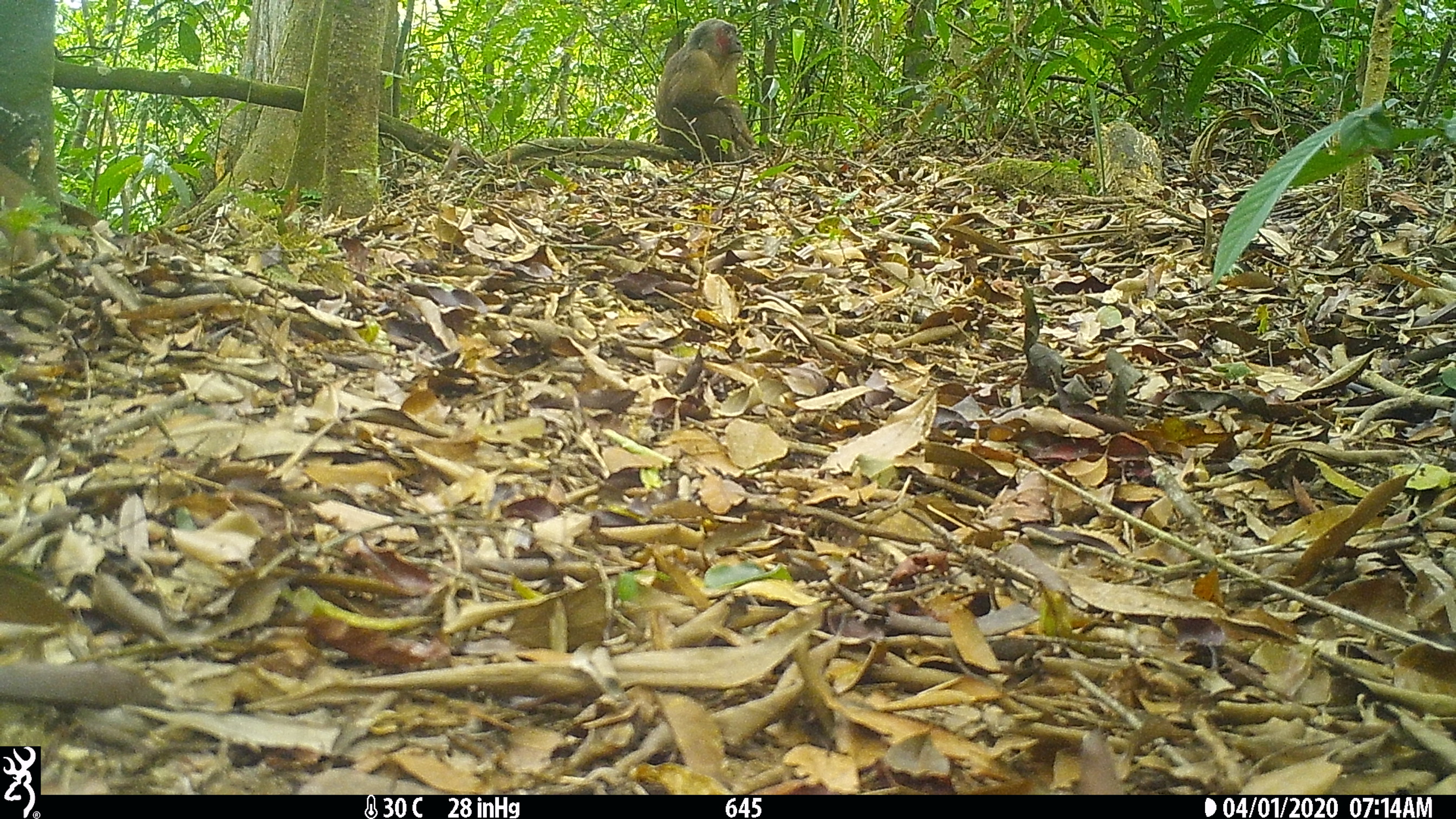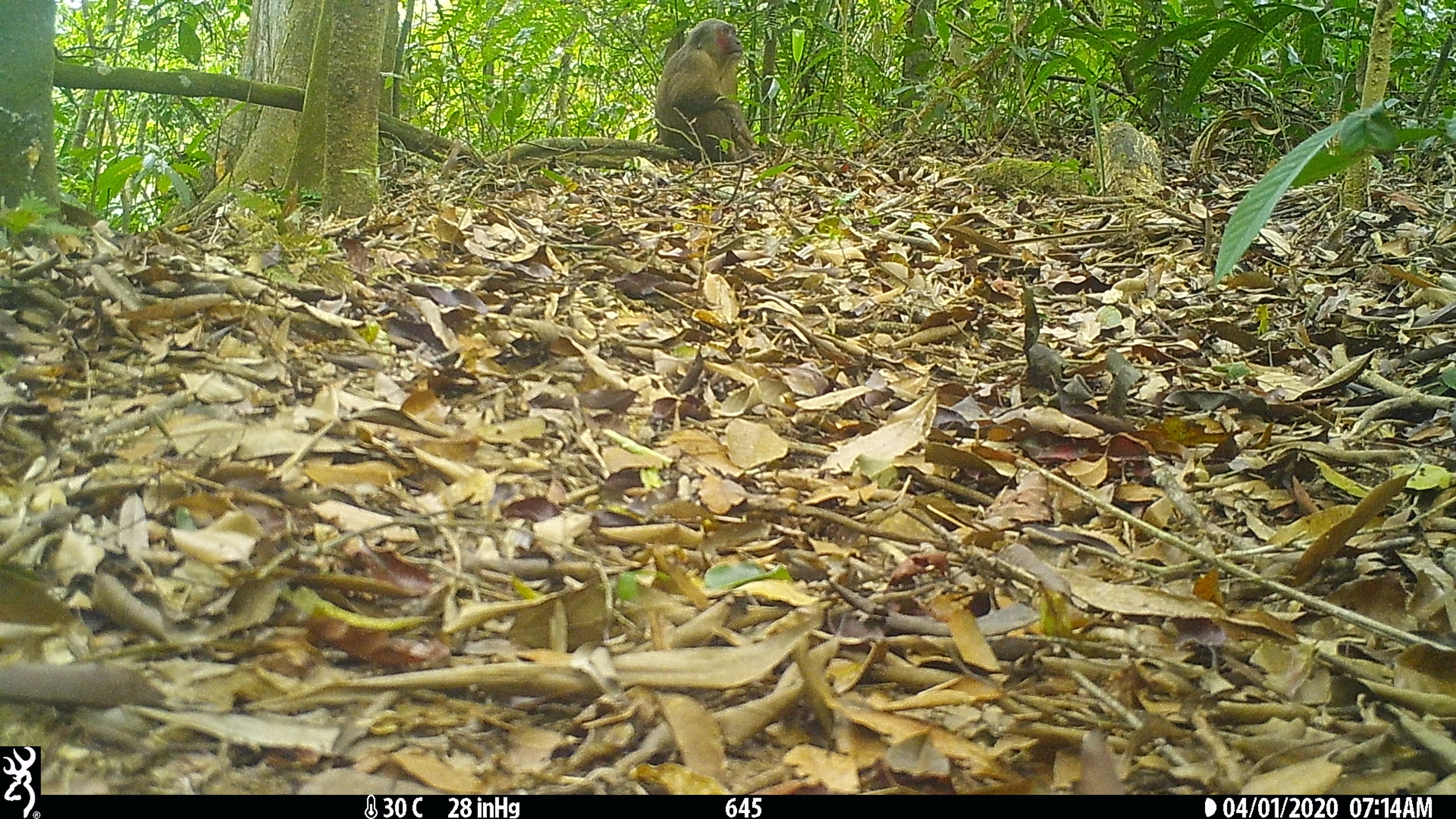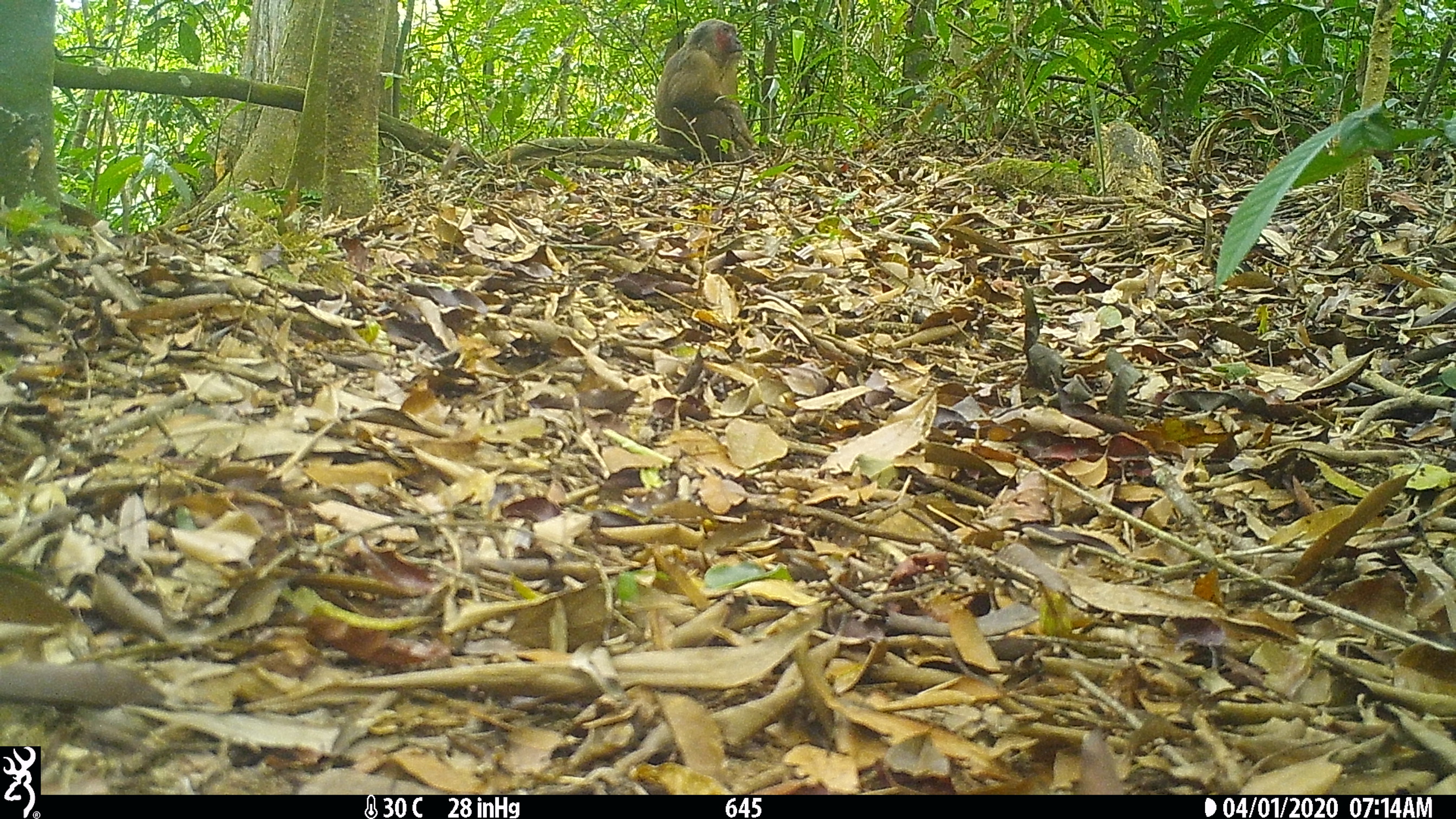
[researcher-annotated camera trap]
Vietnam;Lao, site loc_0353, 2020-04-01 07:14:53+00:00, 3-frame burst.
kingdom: Animalia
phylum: Chordata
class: Mammalia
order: Primates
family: Cercopithecidae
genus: Macaca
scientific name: Macaca arctoides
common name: stump-tailed macaque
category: stump tailed macaque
Stump tailed macaque (stump-tailed macaque) (Macaca arctoides). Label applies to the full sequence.